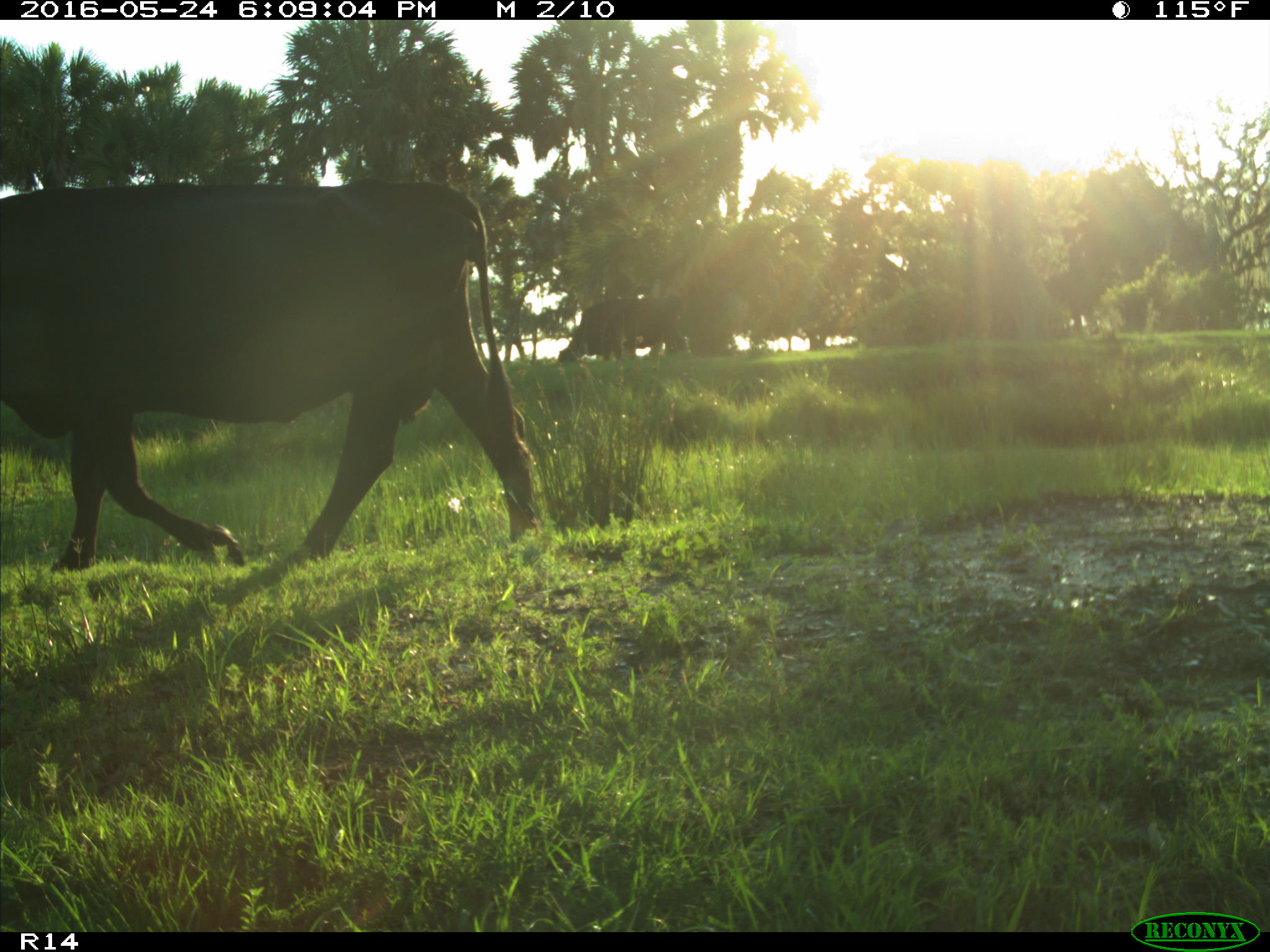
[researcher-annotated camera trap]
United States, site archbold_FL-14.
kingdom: Animalia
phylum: Chordata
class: Mammalia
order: Artiodactyla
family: Bovidae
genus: Bos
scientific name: Bos taurus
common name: domestic cow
Bos taurus (domestic cow).